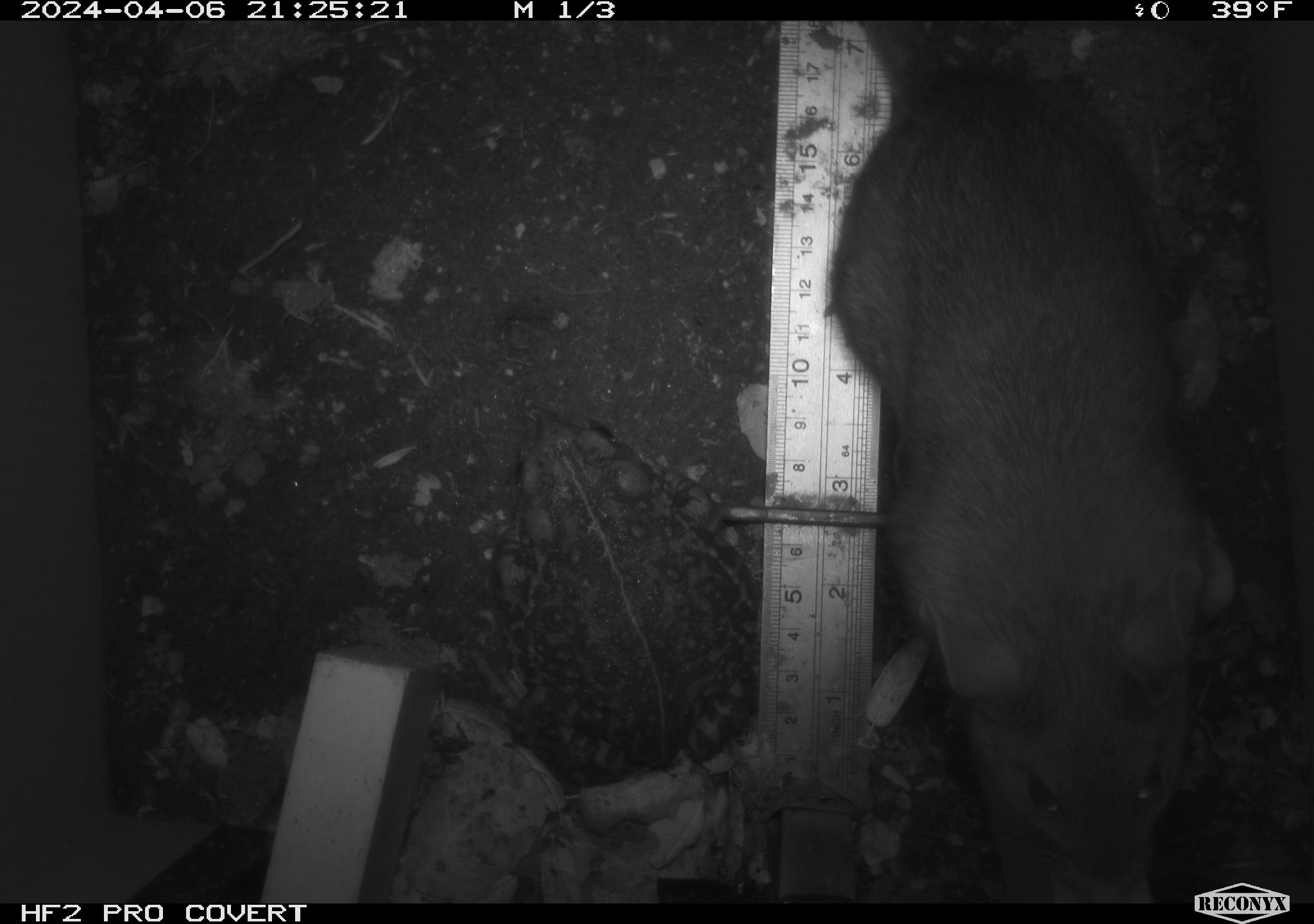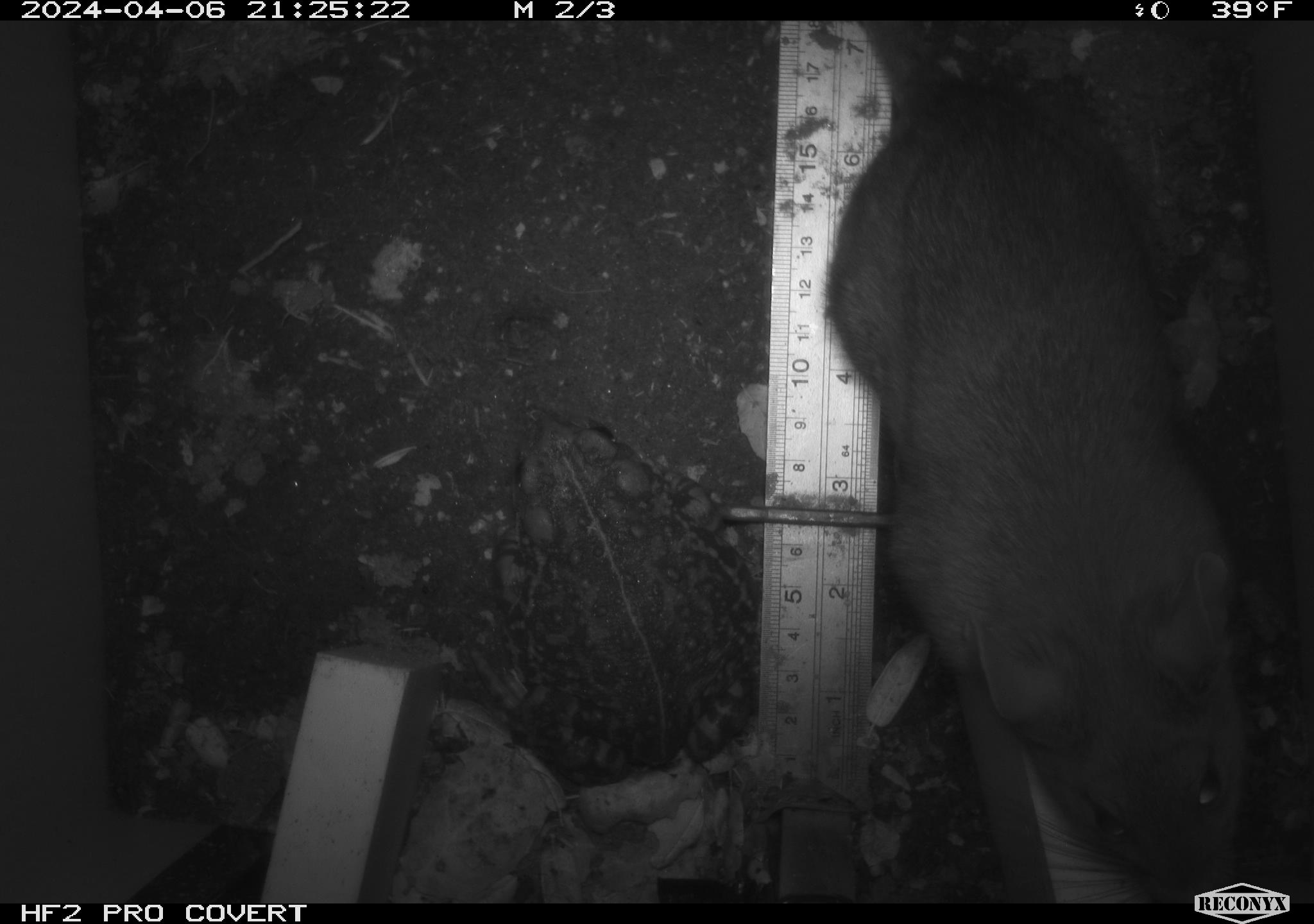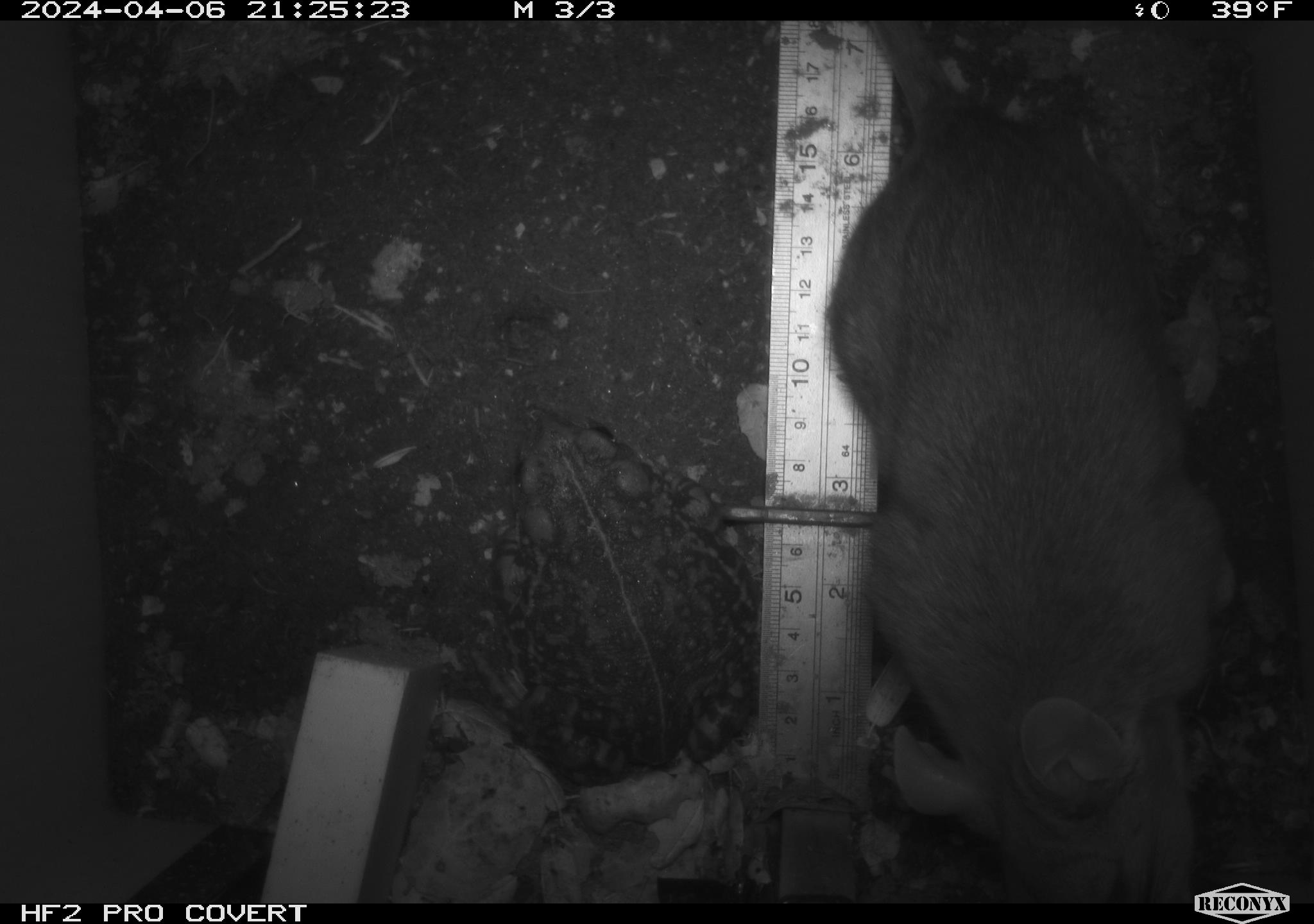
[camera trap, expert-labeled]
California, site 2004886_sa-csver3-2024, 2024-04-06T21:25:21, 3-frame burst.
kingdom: Animalia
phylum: Chordata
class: Mammalia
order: Rodentia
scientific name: Rodentia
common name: rodent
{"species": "rodent (Rodentia)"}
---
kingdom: Animalia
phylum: Chordata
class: Amphibia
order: Anura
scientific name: Anura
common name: frogs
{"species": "frogs (Anura)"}